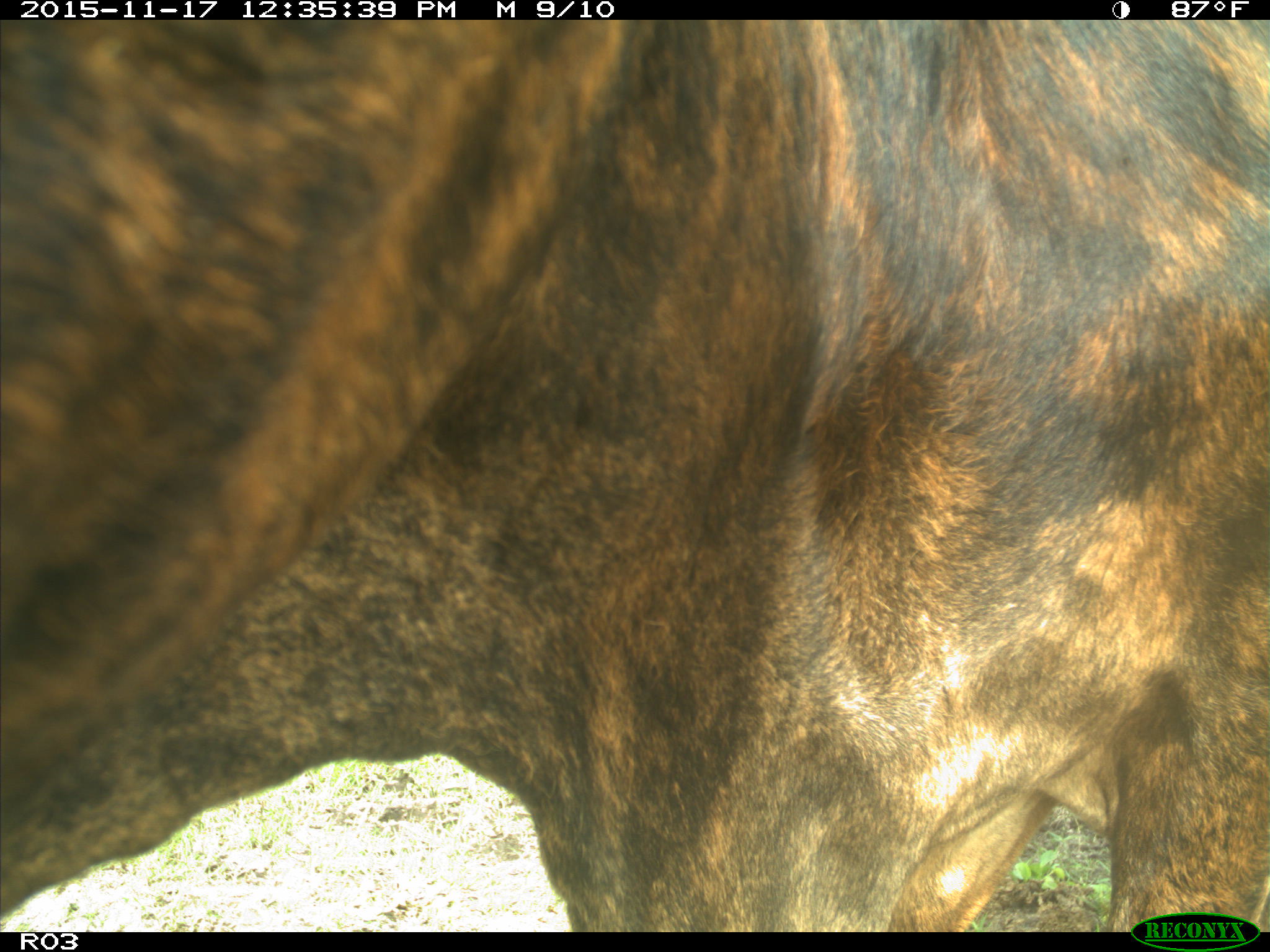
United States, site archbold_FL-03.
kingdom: Animalia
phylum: Chordata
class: Mammalia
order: Artiodactyla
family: Bovidae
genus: Bos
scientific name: Bos taurus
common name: domestic cow